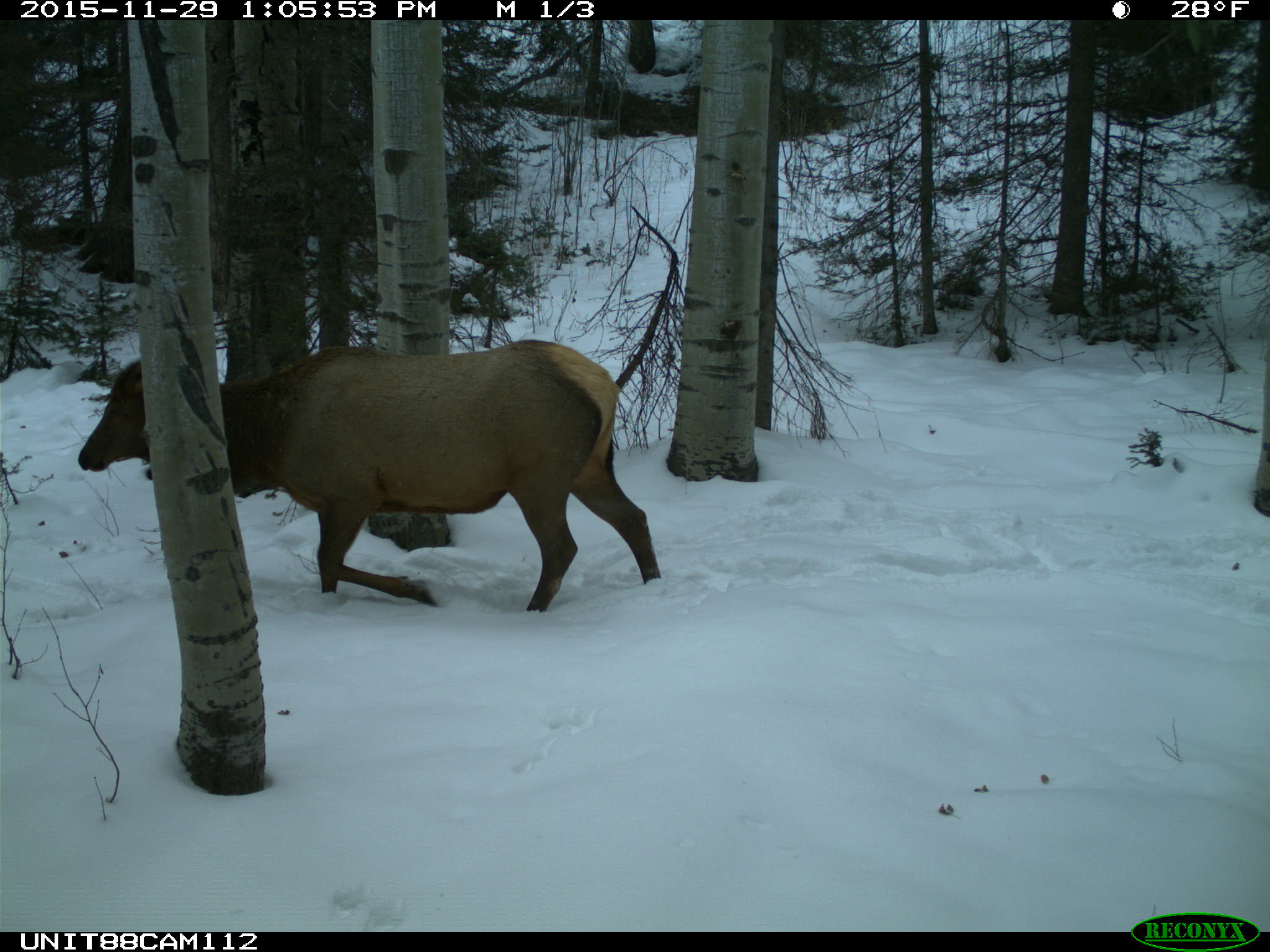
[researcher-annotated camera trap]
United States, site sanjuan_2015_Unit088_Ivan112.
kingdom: Animalia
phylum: Chordata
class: Mammalia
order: Artiodactyla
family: Cervidae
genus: Cervus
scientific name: Cervus elaphus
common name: red deer